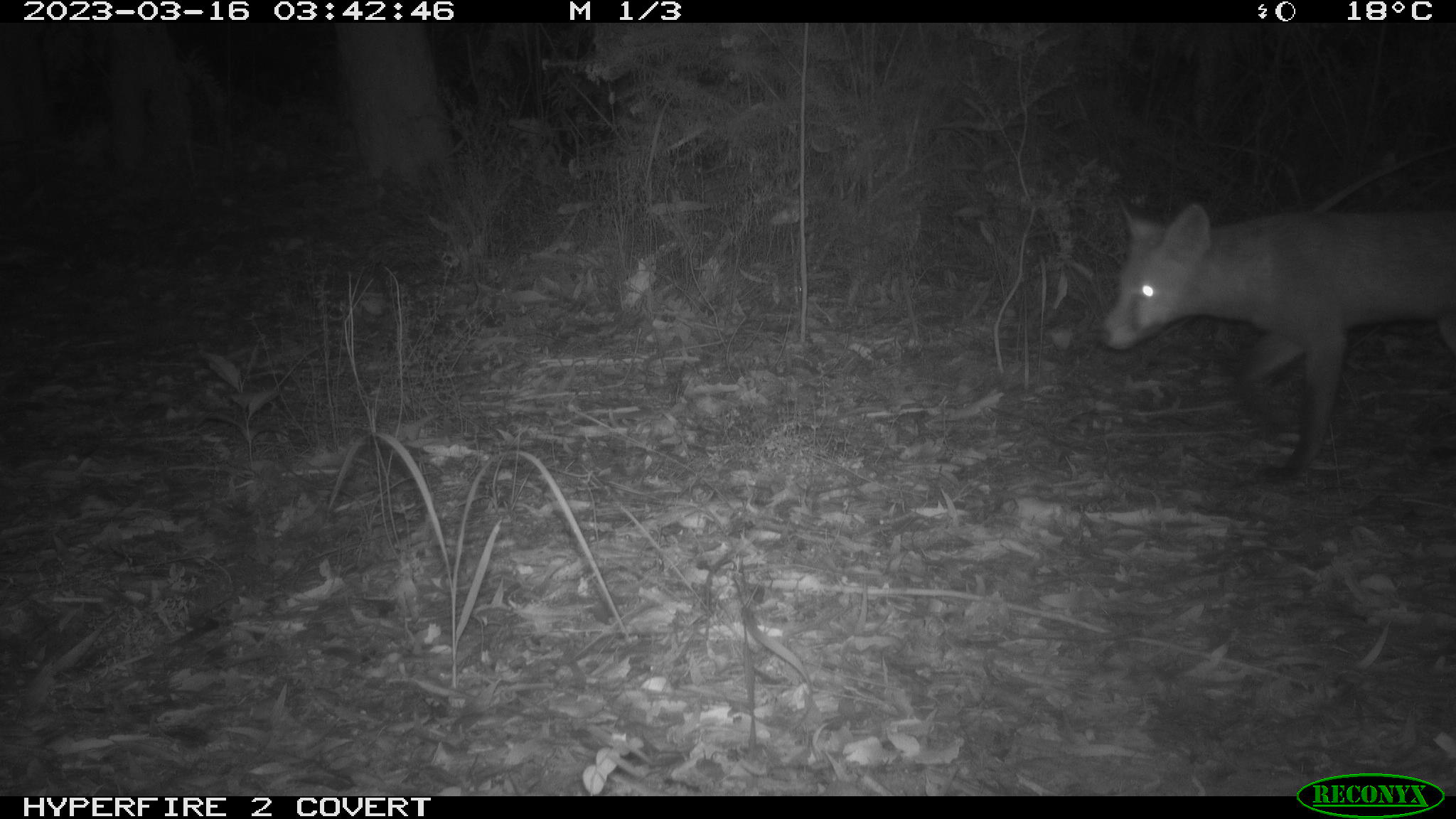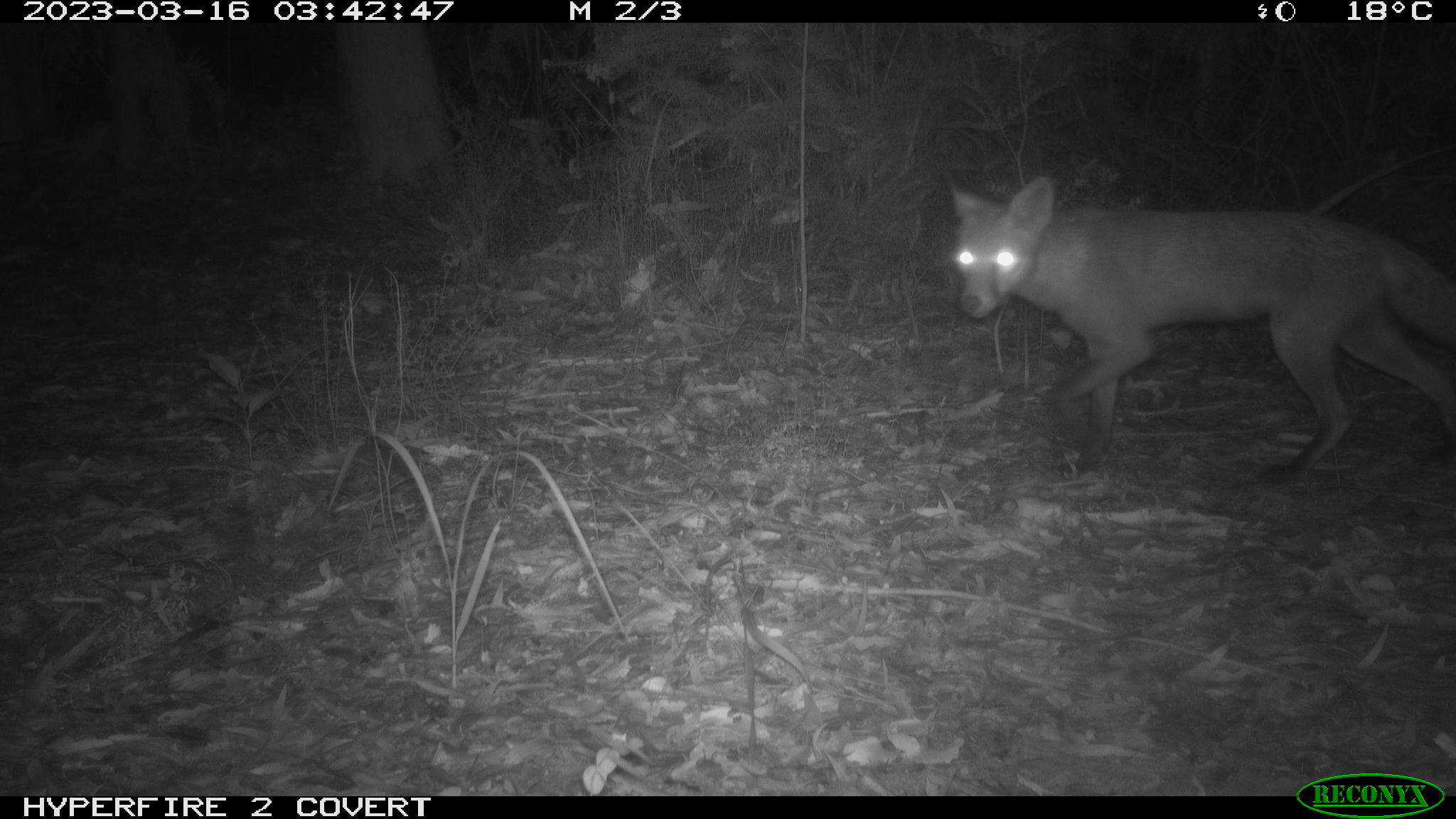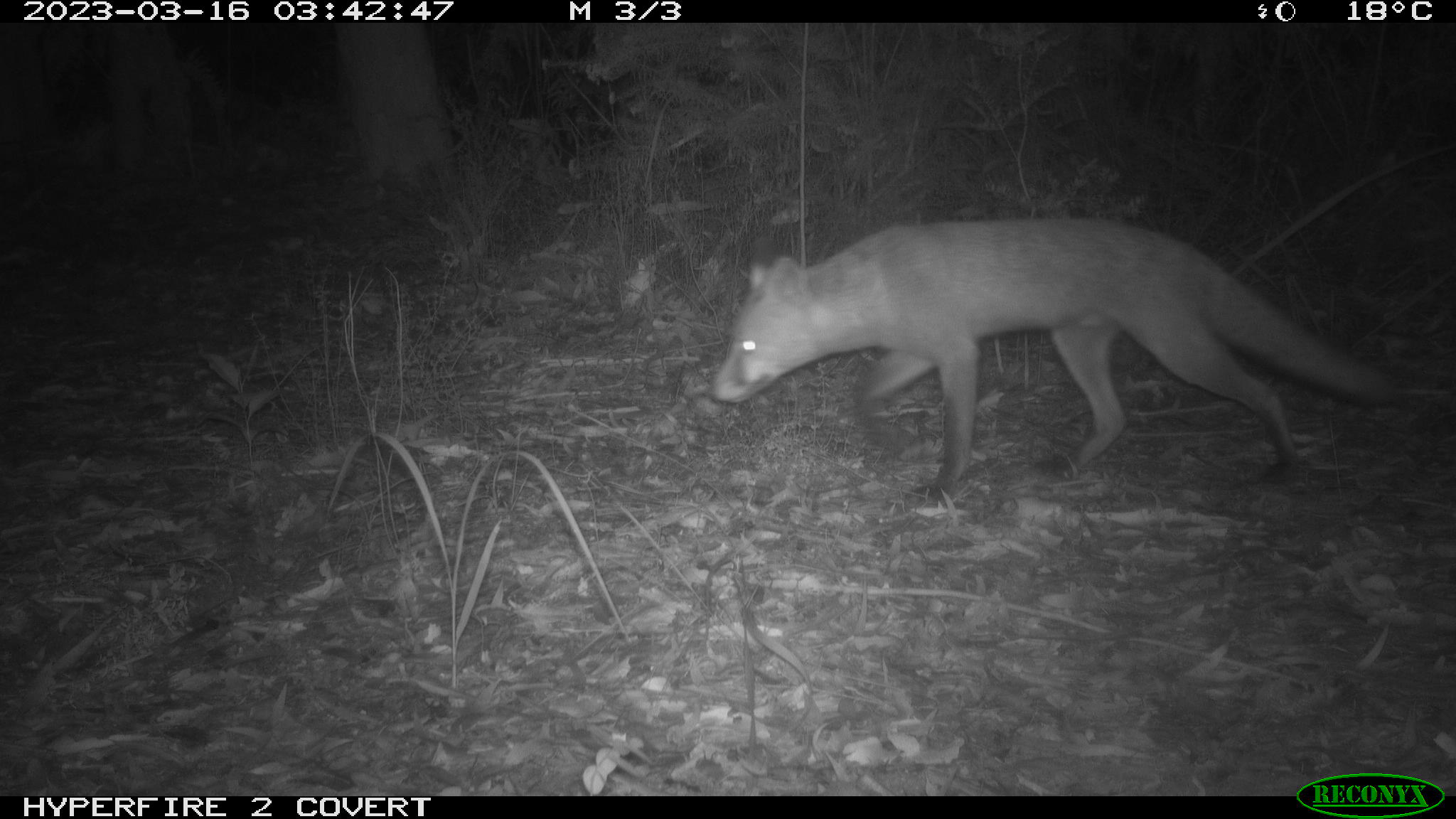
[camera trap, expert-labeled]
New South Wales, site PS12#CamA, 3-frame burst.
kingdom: Animalia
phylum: Chordata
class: Mammalia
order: Carnivora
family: Canidae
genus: Vulpes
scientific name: Vulpes vulpes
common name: red fox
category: fox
Fox (red fox) (Vulpes vulpes).